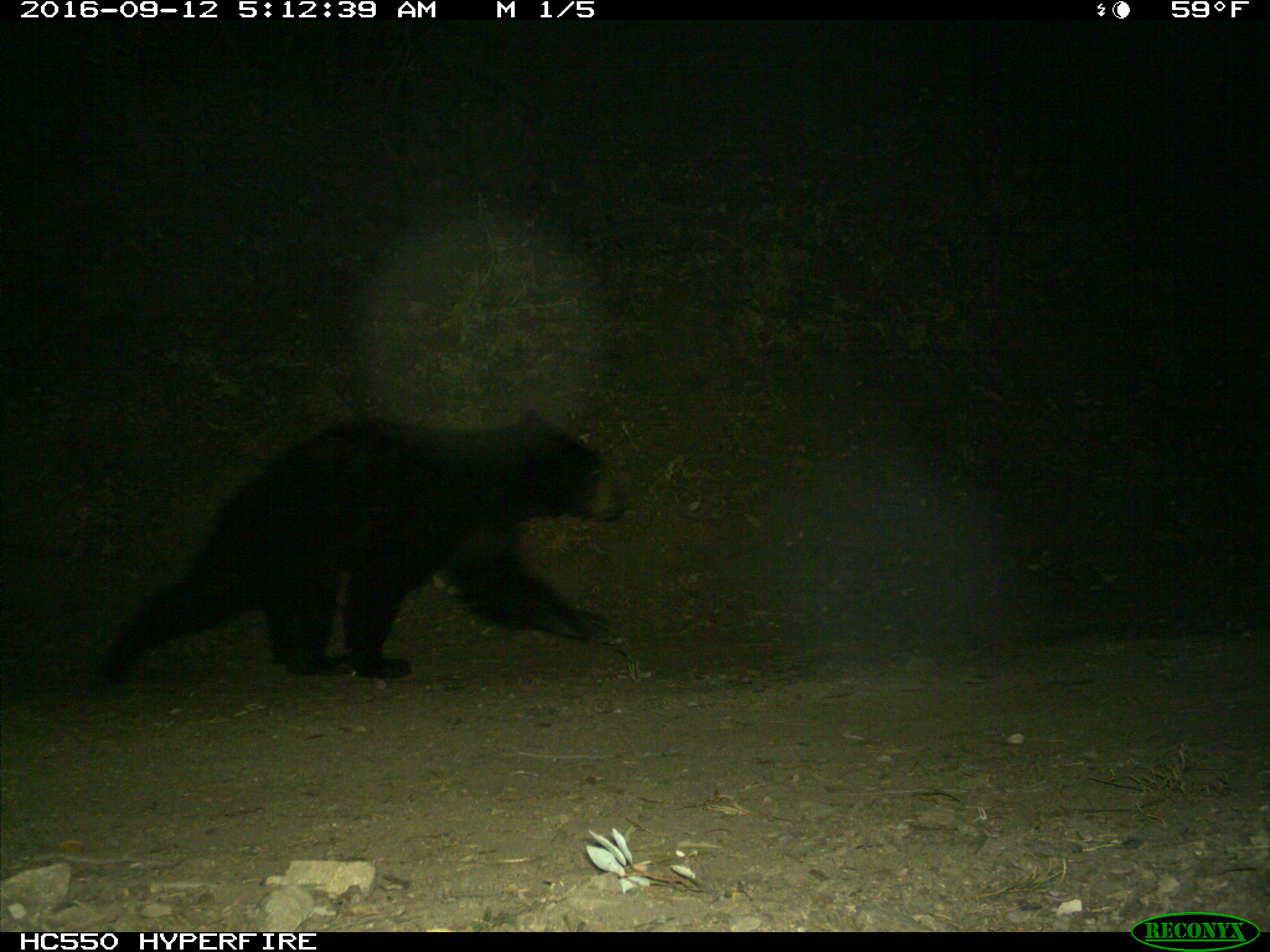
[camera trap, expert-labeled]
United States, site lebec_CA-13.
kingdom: Animalia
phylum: Chordata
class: Mammalia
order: Carnivora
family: Ursidae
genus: Ursus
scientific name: Ursus americanus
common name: american black bear